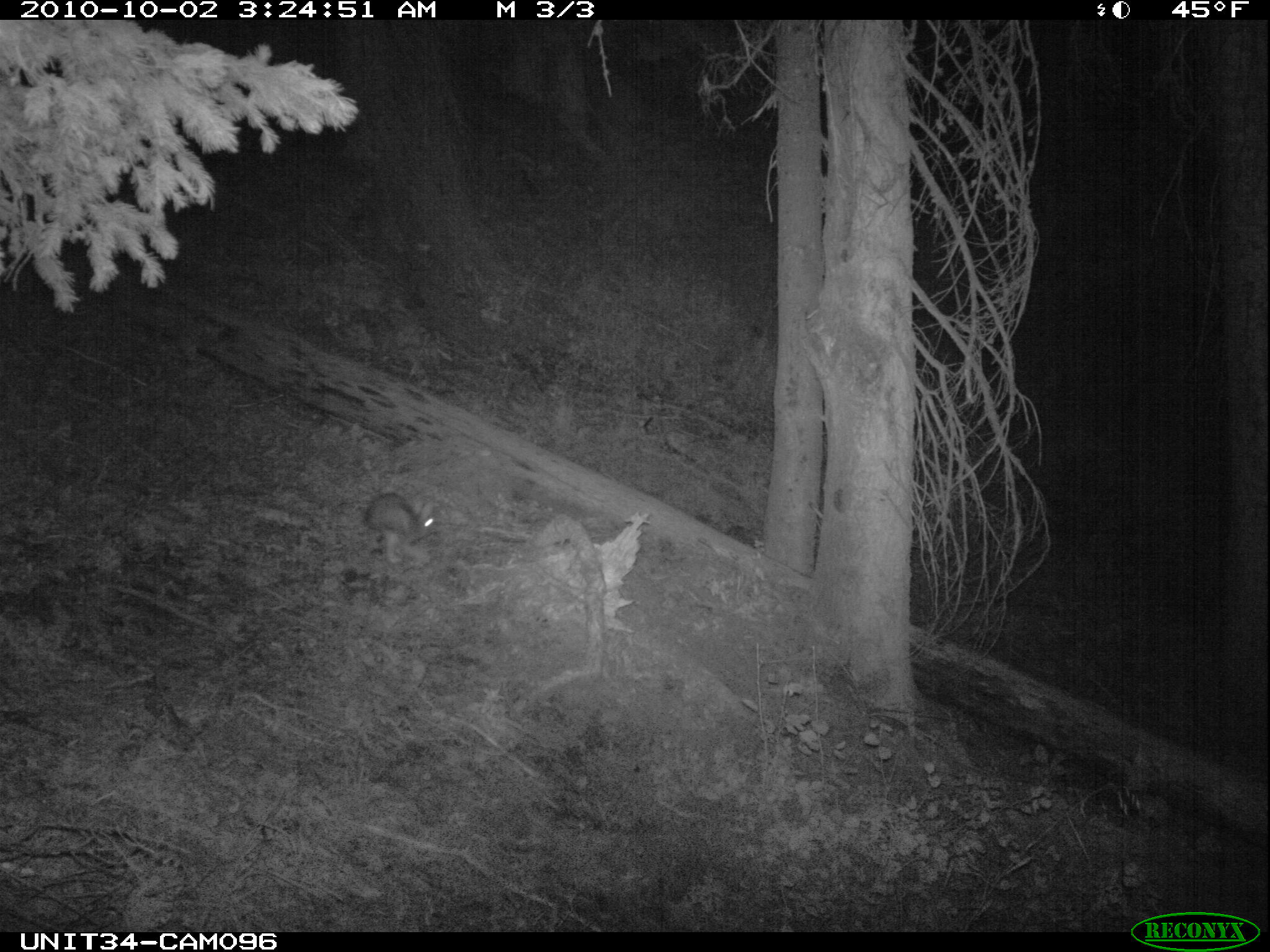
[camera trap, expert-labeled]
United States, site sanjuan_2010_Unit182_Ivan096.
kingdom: Animalia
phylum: Chordata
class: Mammalia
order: Lagomorpha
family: Leporidae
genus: Lepus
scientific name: Lepus americanus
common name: snowshoe hare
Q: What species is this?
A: Lepus americanus (snowshoe hare).